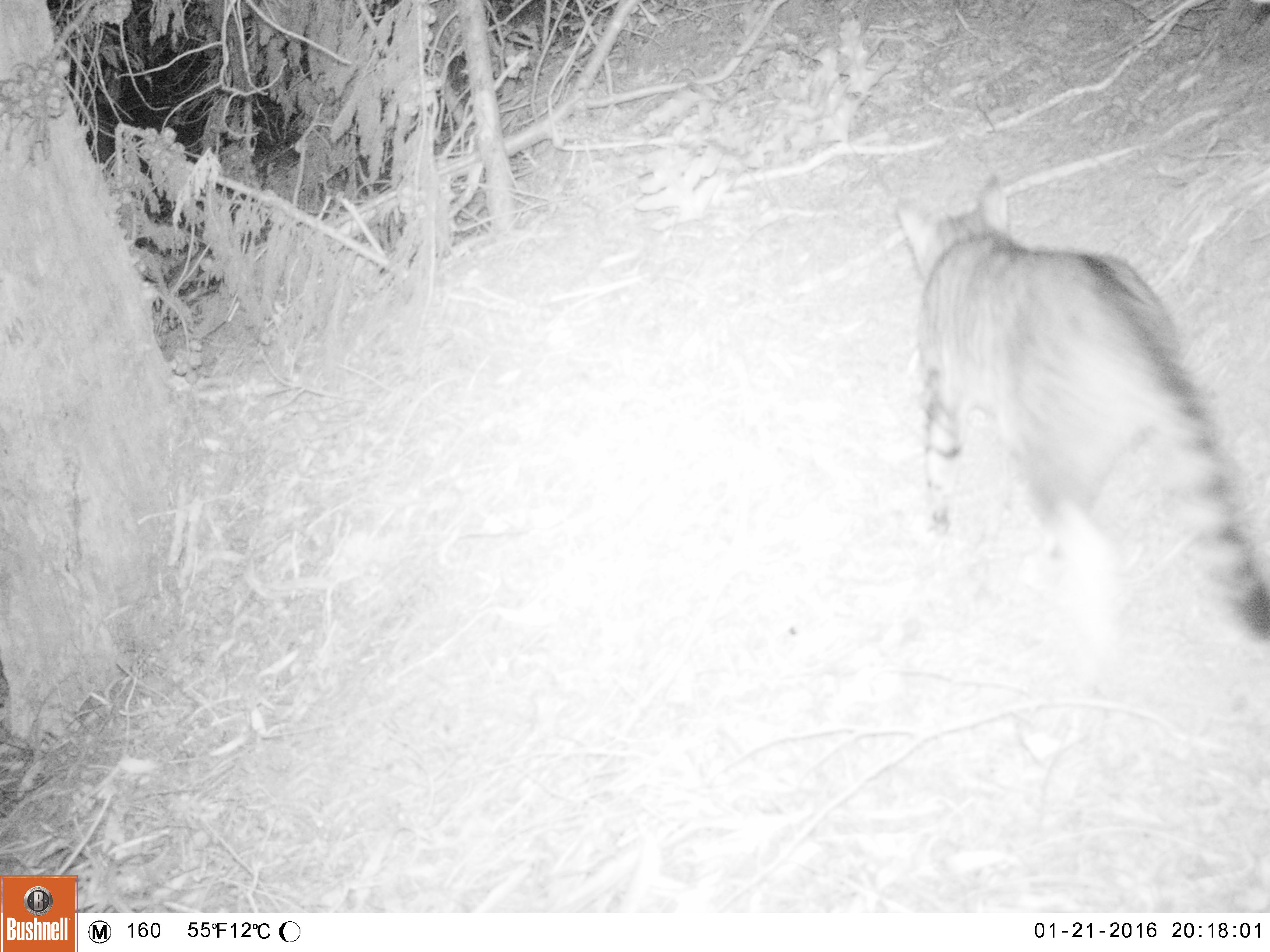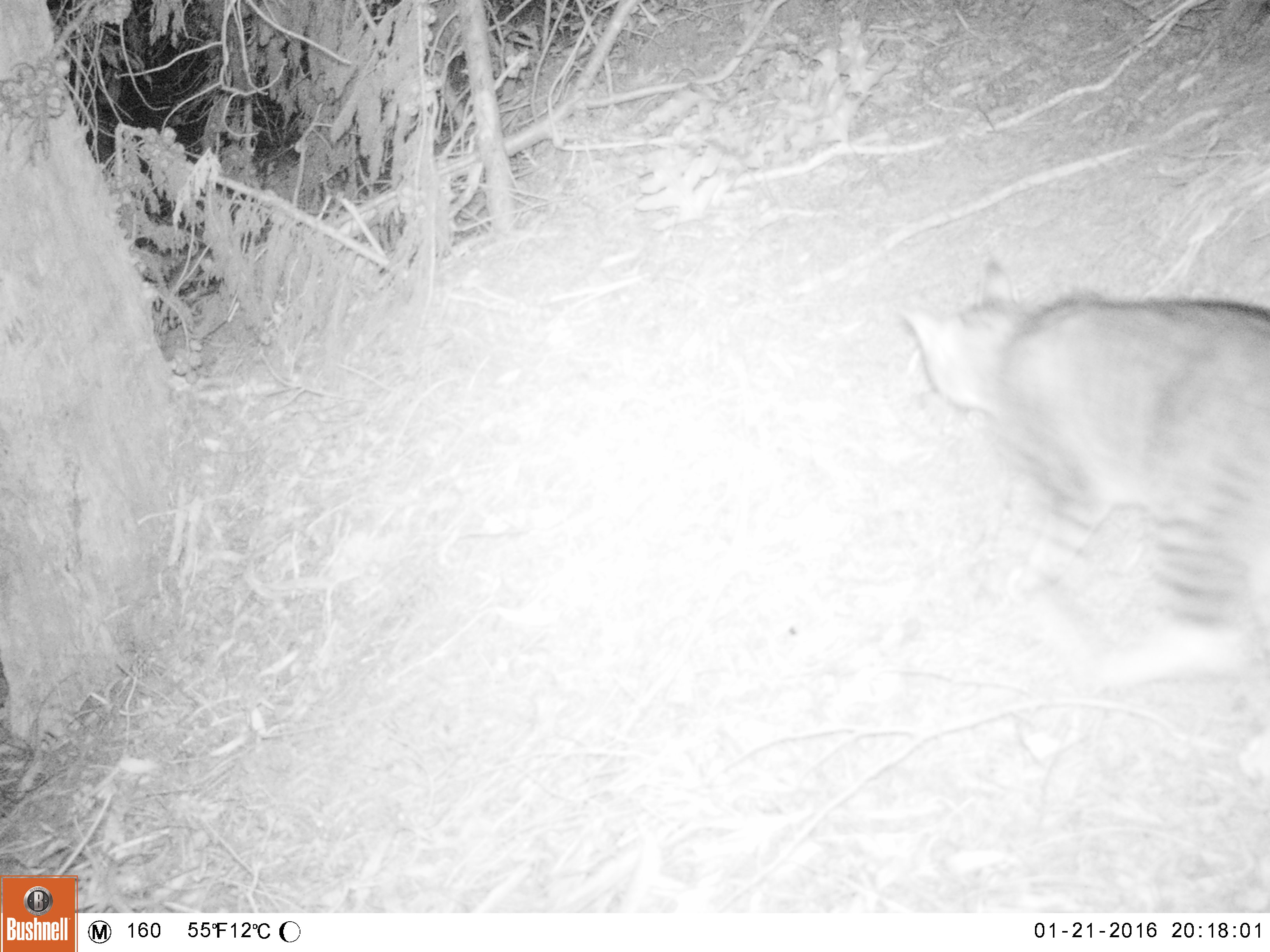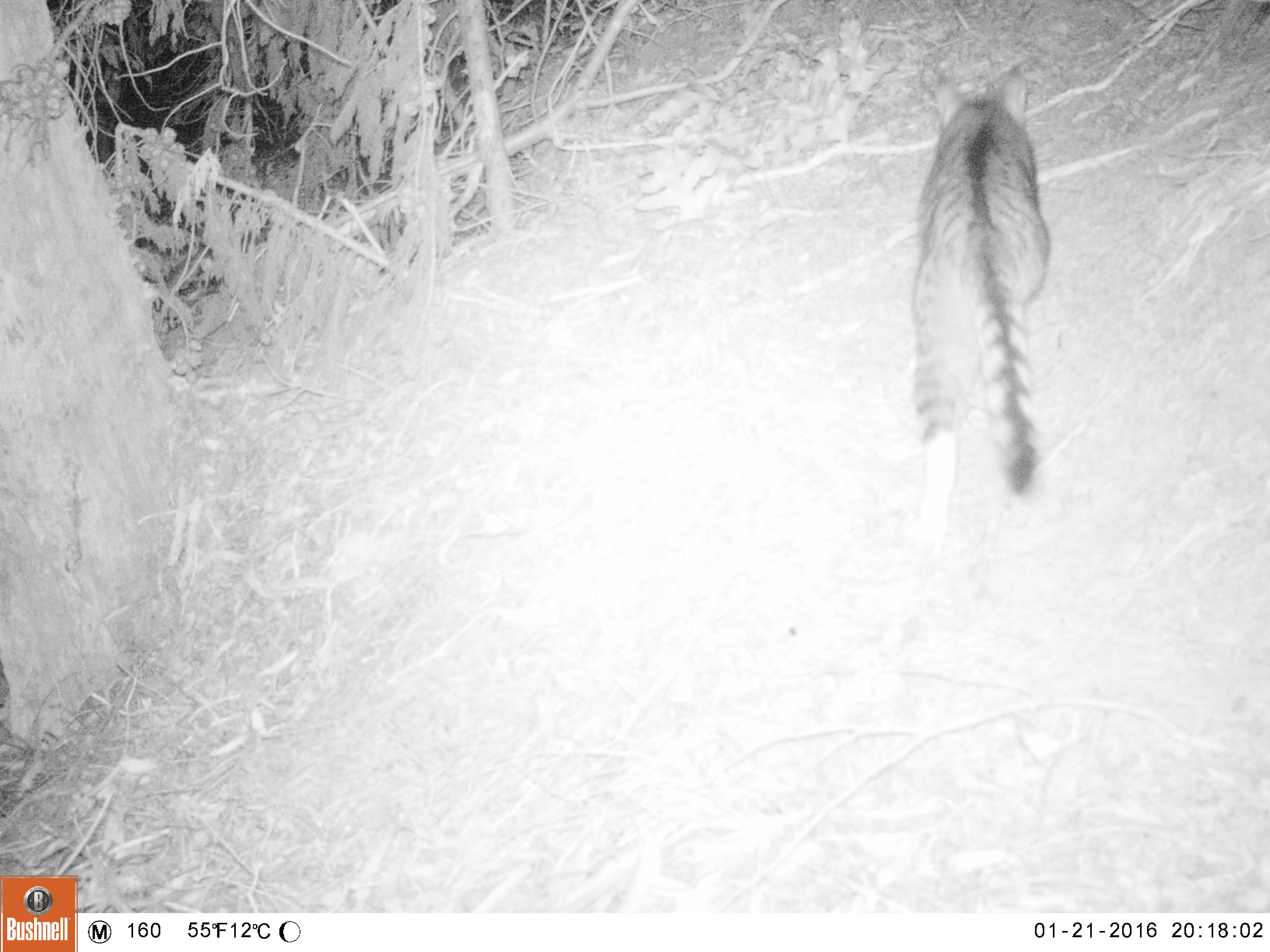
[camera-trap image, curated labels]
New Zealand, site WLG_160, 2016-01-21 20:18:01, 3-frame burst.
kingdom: Animalia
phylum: Chordata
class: Mammalia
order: Carnivora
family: Felidae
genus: Felis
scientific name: Felis catus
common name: domestic cat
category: cat